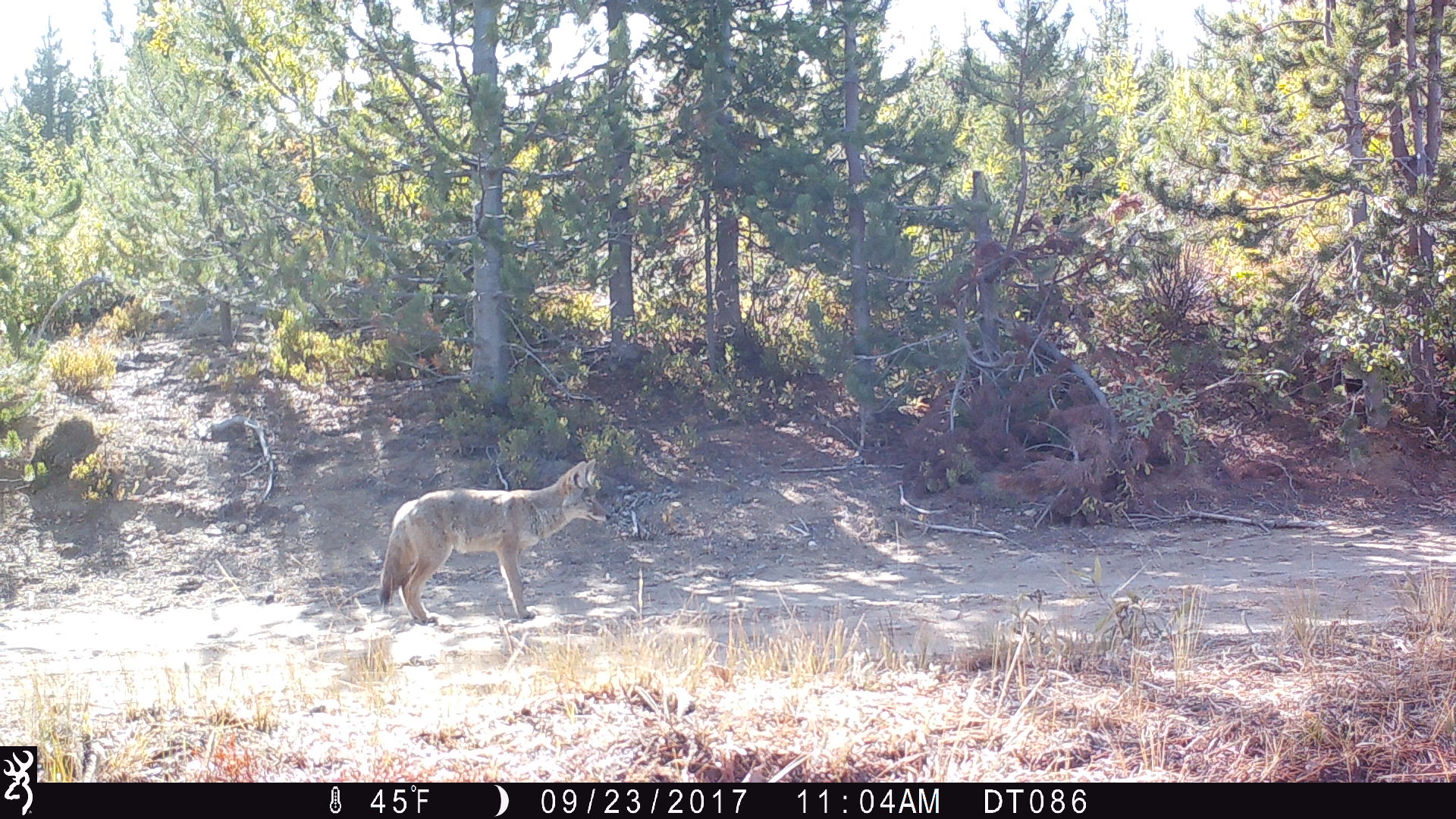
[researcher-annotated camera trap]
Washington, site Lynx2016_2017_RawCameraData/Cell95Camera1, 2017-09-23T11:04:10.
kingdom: Animalia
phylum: Chordata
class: Mammalia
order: Carnivora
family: Canidae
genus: Canis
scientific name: Canis latrans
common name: coyote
Canis latrans (coyote). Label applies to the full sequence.